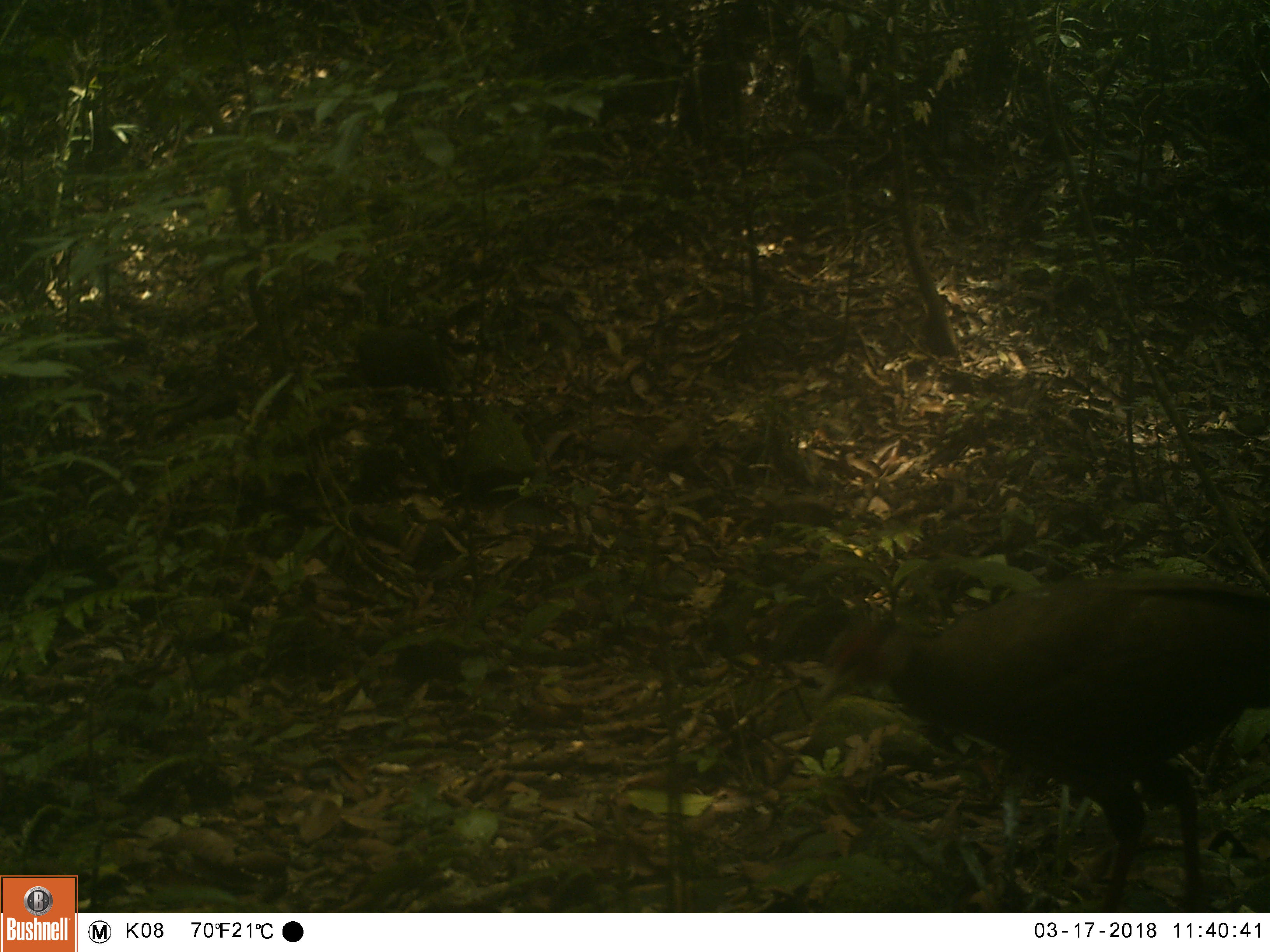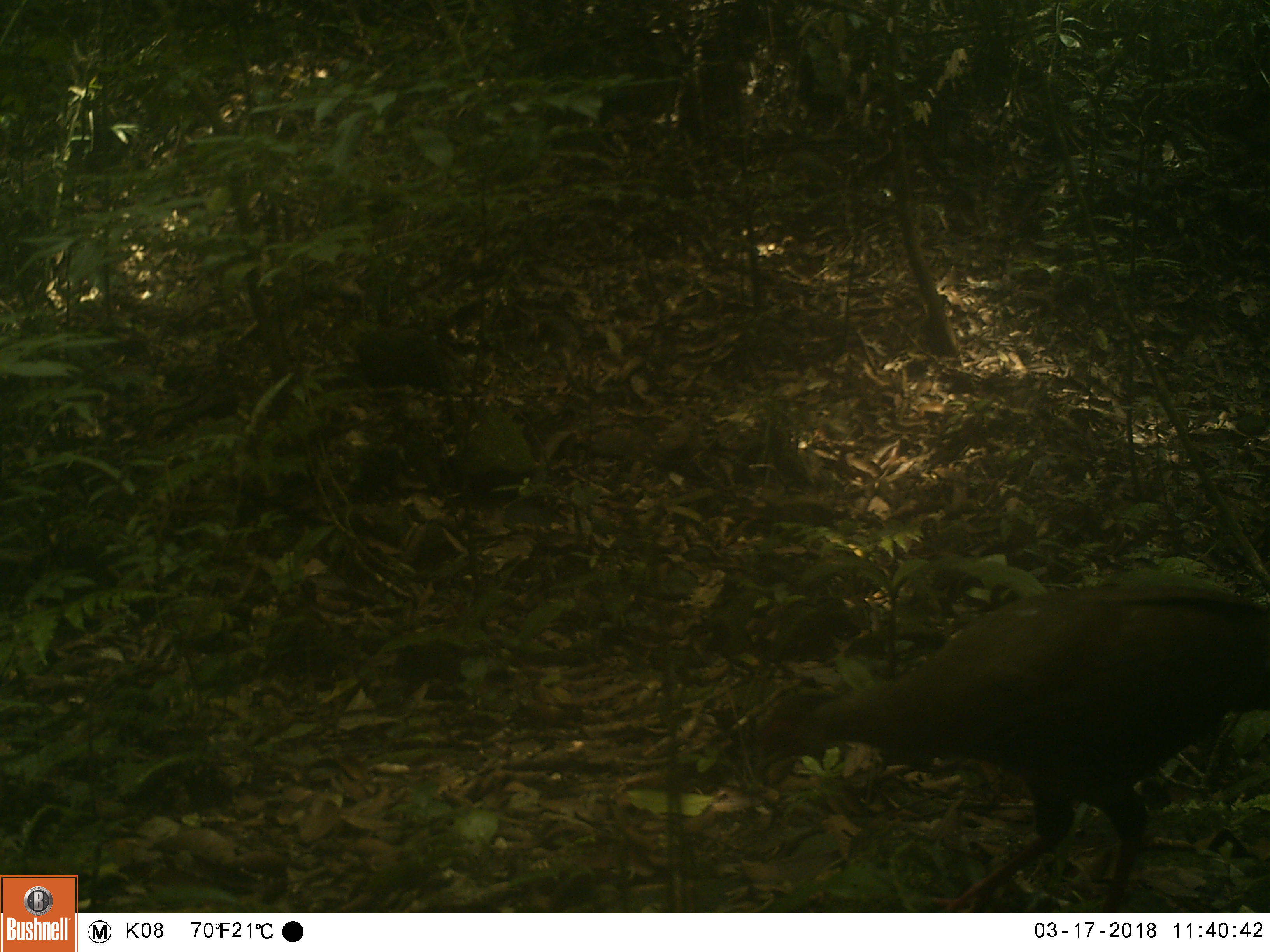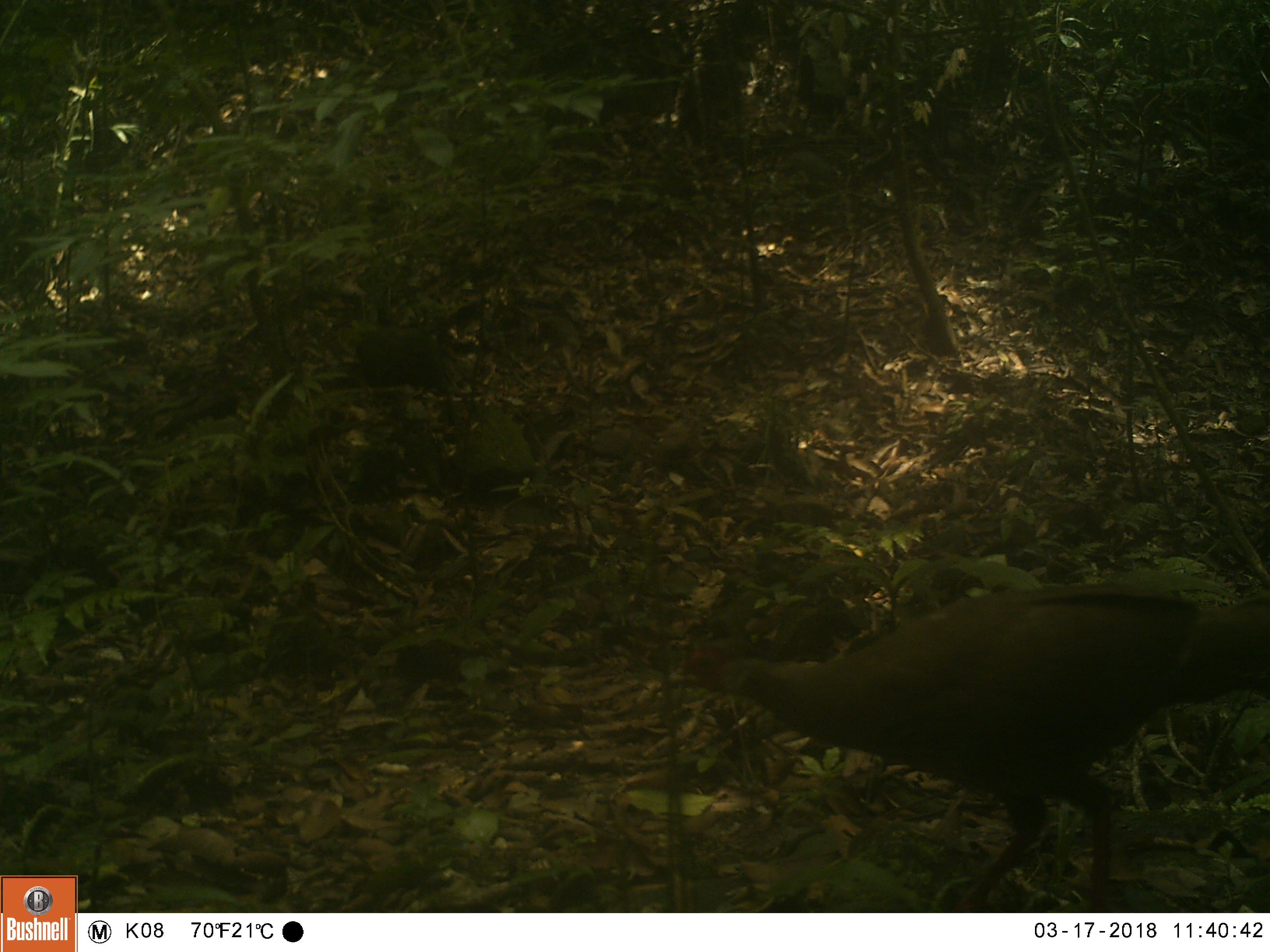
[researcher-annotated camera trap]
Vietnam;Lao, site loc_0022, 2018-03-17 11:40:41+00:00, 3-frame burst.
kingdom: Animalia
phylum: Chordata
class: Aves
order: Galliformes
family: Phasianidae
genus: Lophura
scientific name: Lophura nycthemera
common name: silver pheasant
Silver pheasant (Lophura nycthemera). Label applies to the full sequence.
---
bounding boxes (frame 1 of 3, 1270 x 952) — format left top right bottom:
silver pheasant: 813 577 1270 911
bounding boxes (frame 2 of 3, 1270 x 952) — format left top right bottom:
silver pheasant: 754 579 1270 908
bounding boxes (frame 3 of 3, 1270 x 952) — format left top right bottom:
silver pheasant: 674 583 1268 912